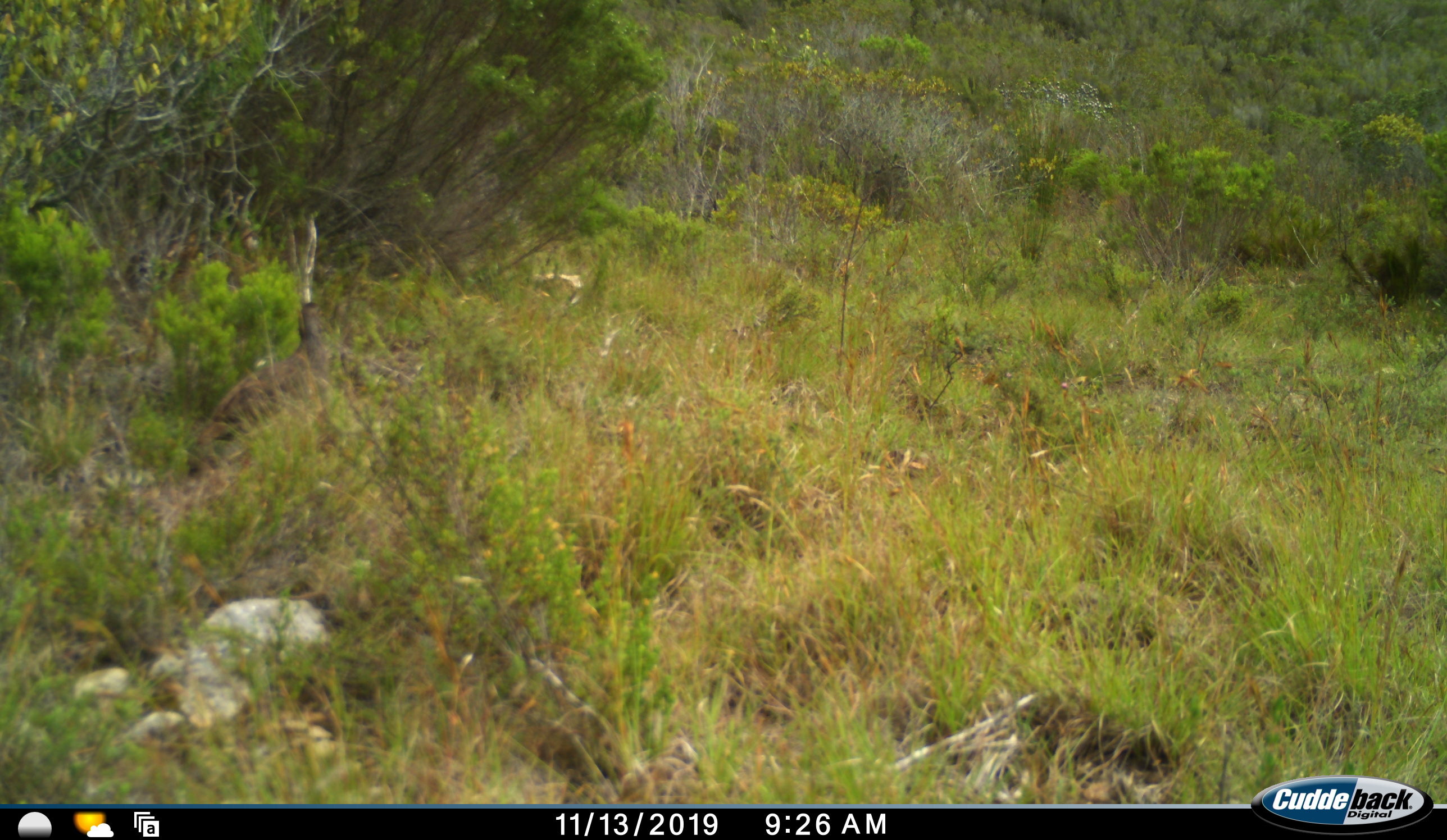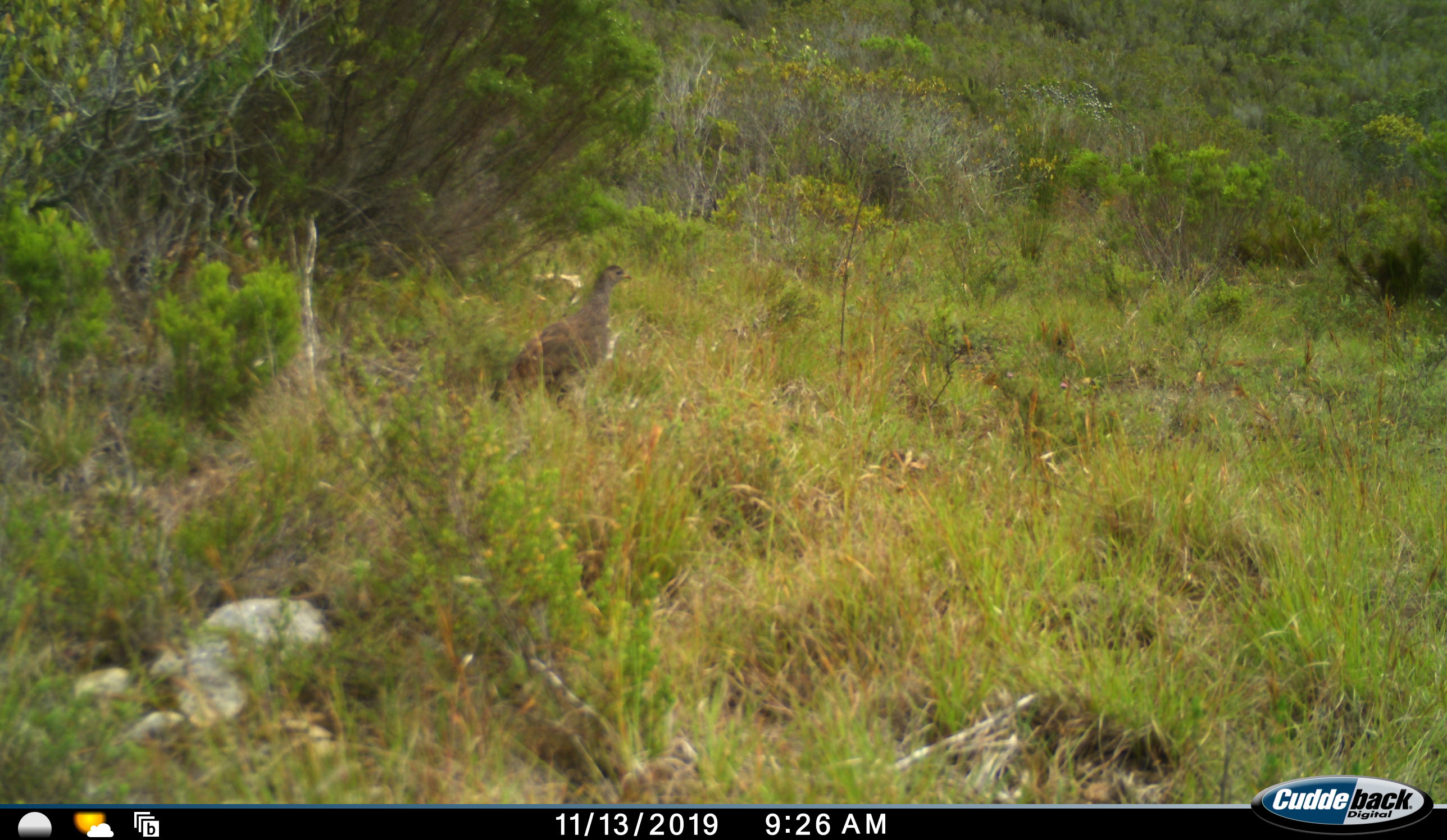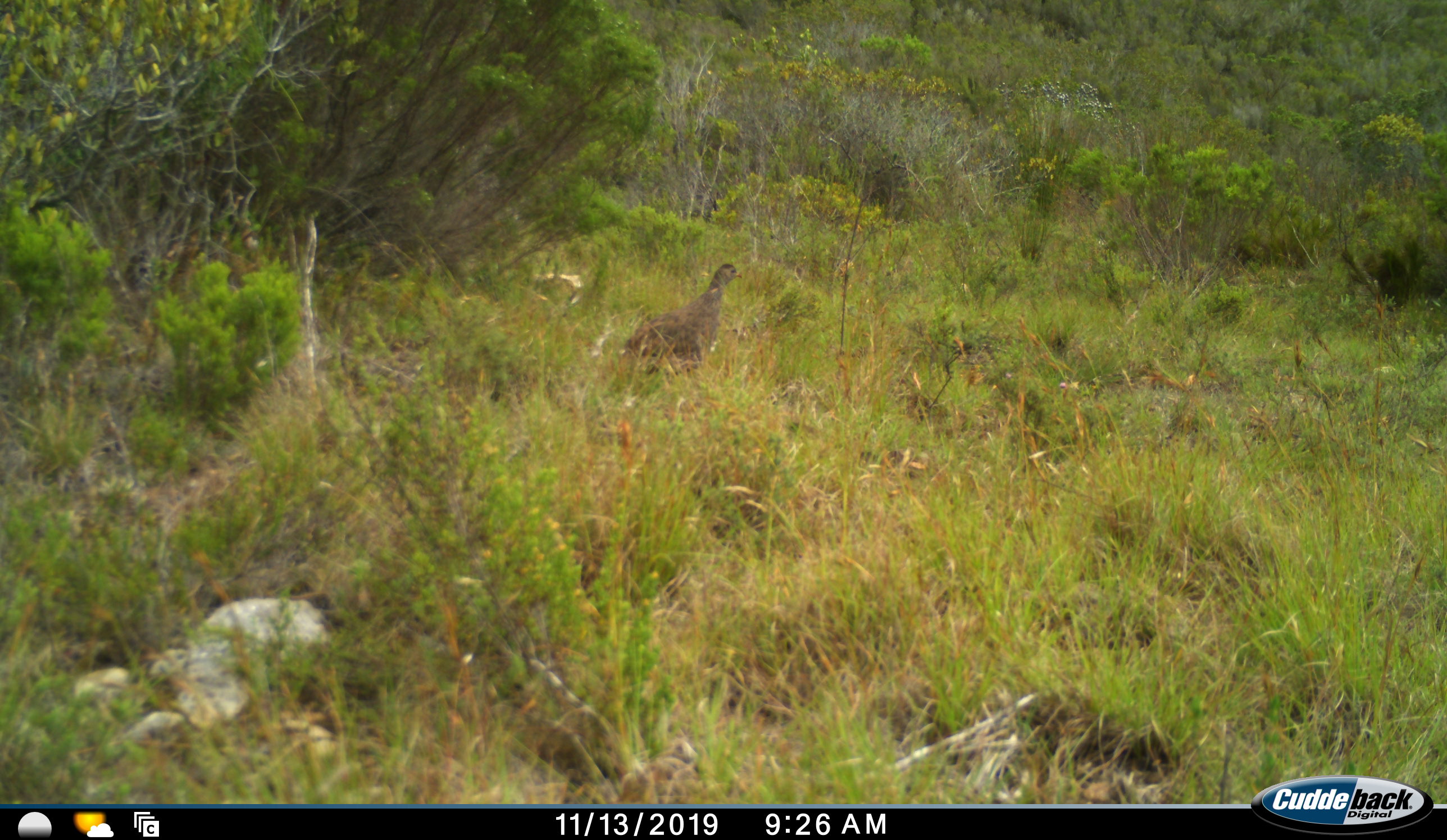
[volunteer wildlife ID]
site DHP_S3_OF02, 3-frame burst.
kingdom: Animalia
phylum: Chordata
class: Aves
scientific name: Aves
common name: bird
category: birdother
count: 1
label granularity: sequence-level